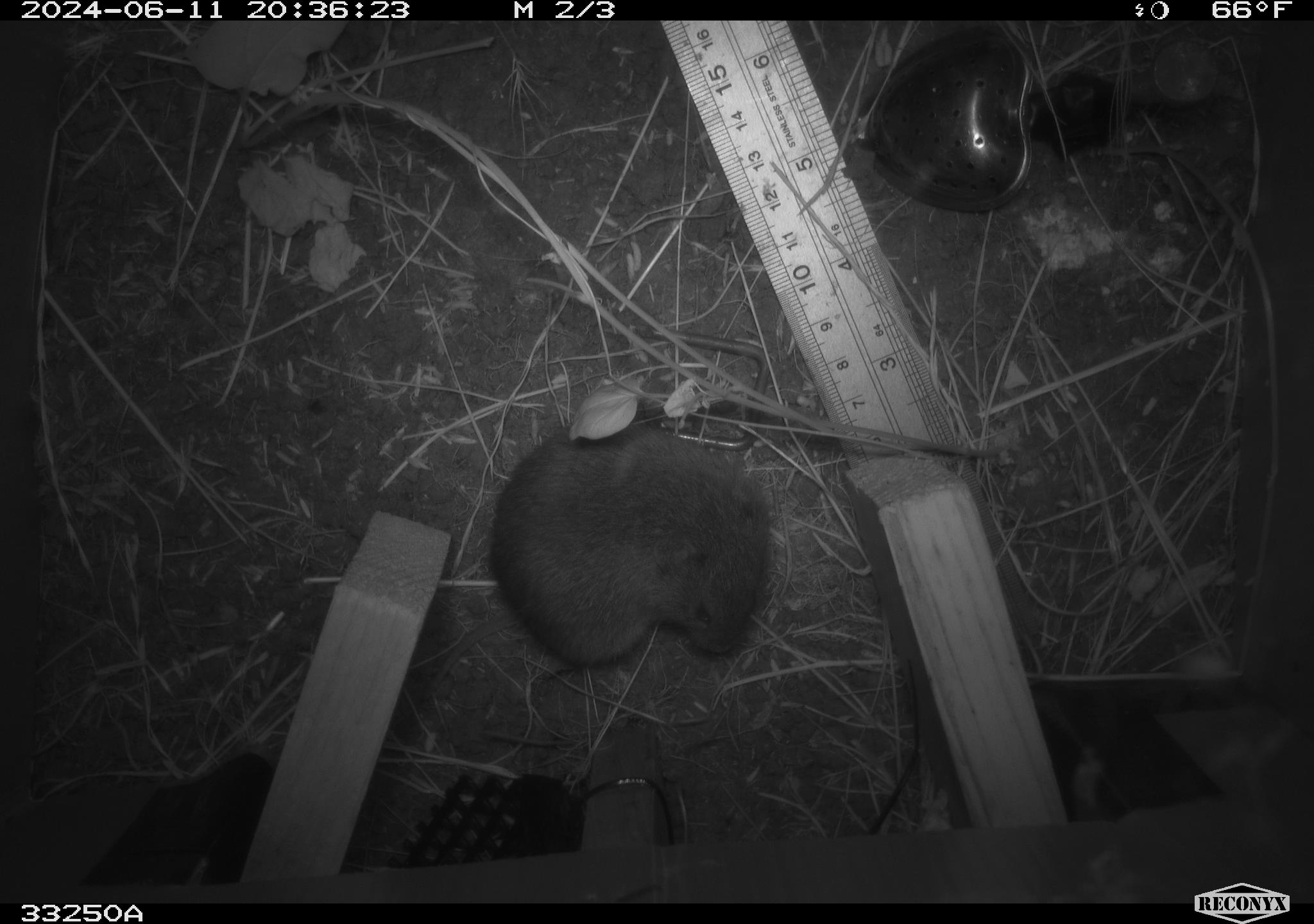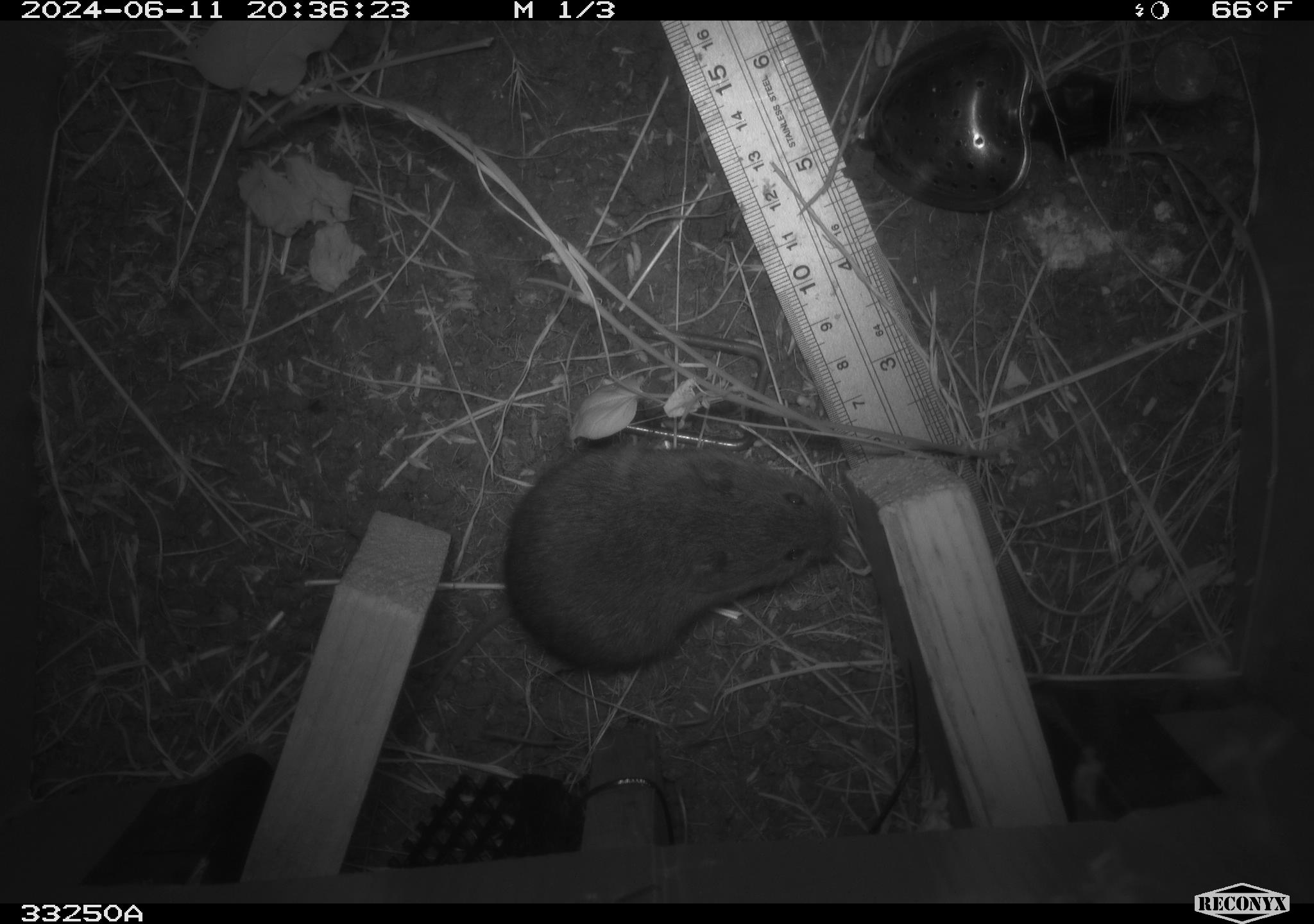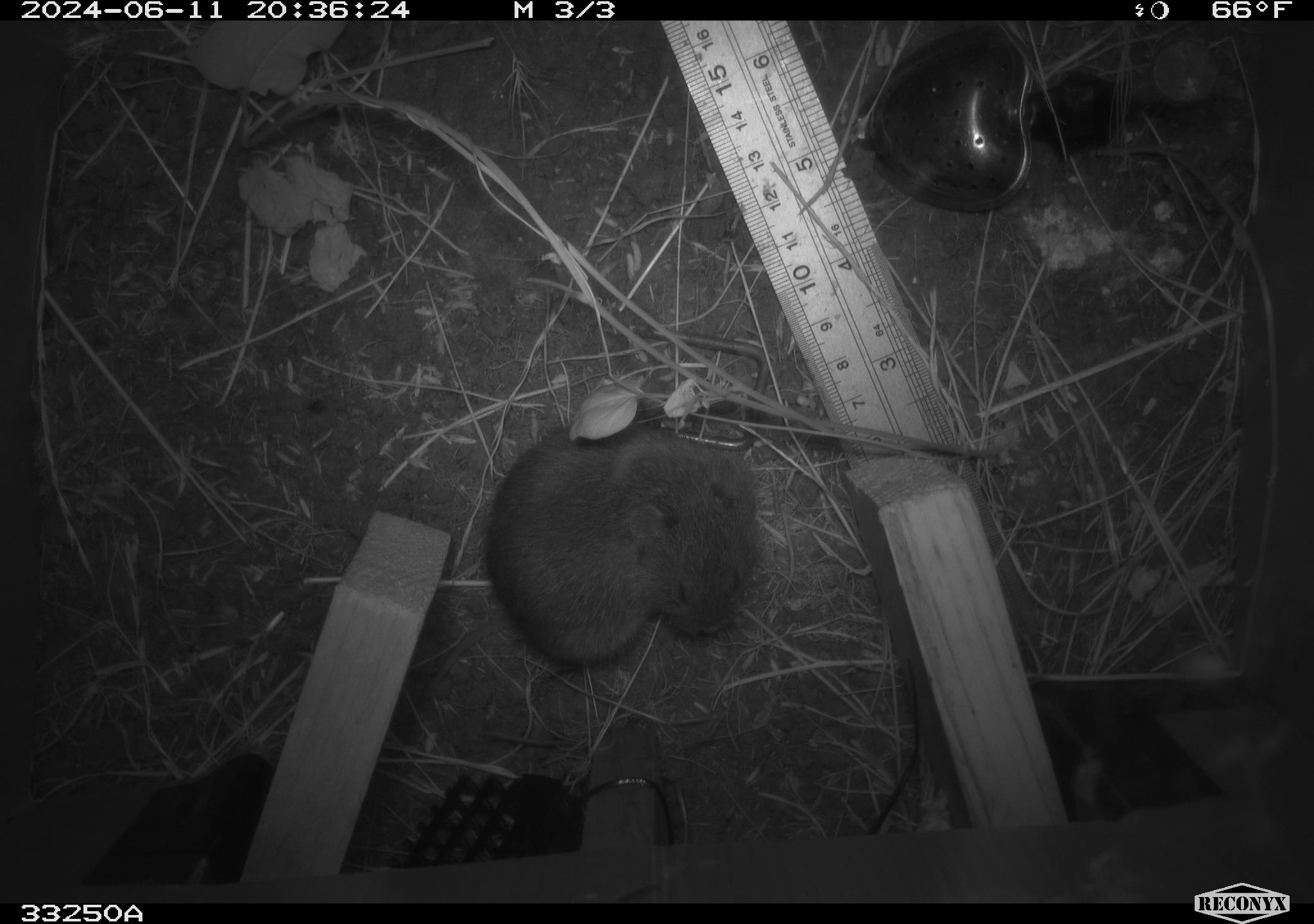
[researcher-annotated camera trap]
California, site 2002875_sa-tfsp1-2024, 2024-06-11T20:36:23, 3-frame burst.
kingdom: Animalia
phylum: Chordata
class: Mammalia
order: Rodentia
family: Cricetidae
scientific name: Arvicolinae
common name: voles, lemmings, and muskrats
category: arvicolinae subfamily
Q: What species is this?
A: Arvicolinae subfamily (voles, lemmings, and muskrats) (Arvicolinae).